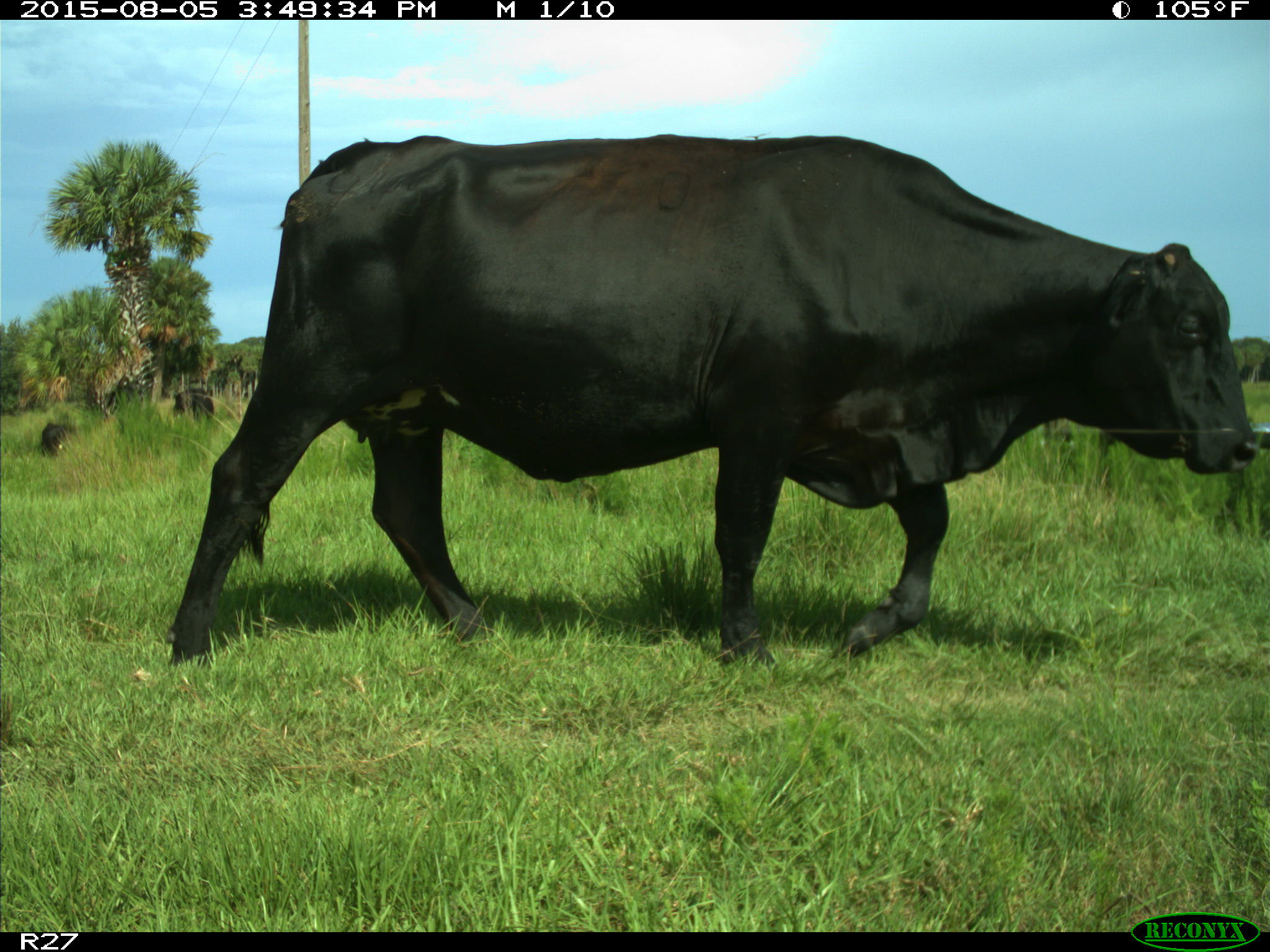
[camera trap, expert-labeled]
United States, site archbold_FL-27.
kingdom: Animalia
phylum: Chordata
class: Mammalia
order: Artiodactyla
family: Bovidae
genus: Bos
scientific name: Bos taurus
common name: domestic cow